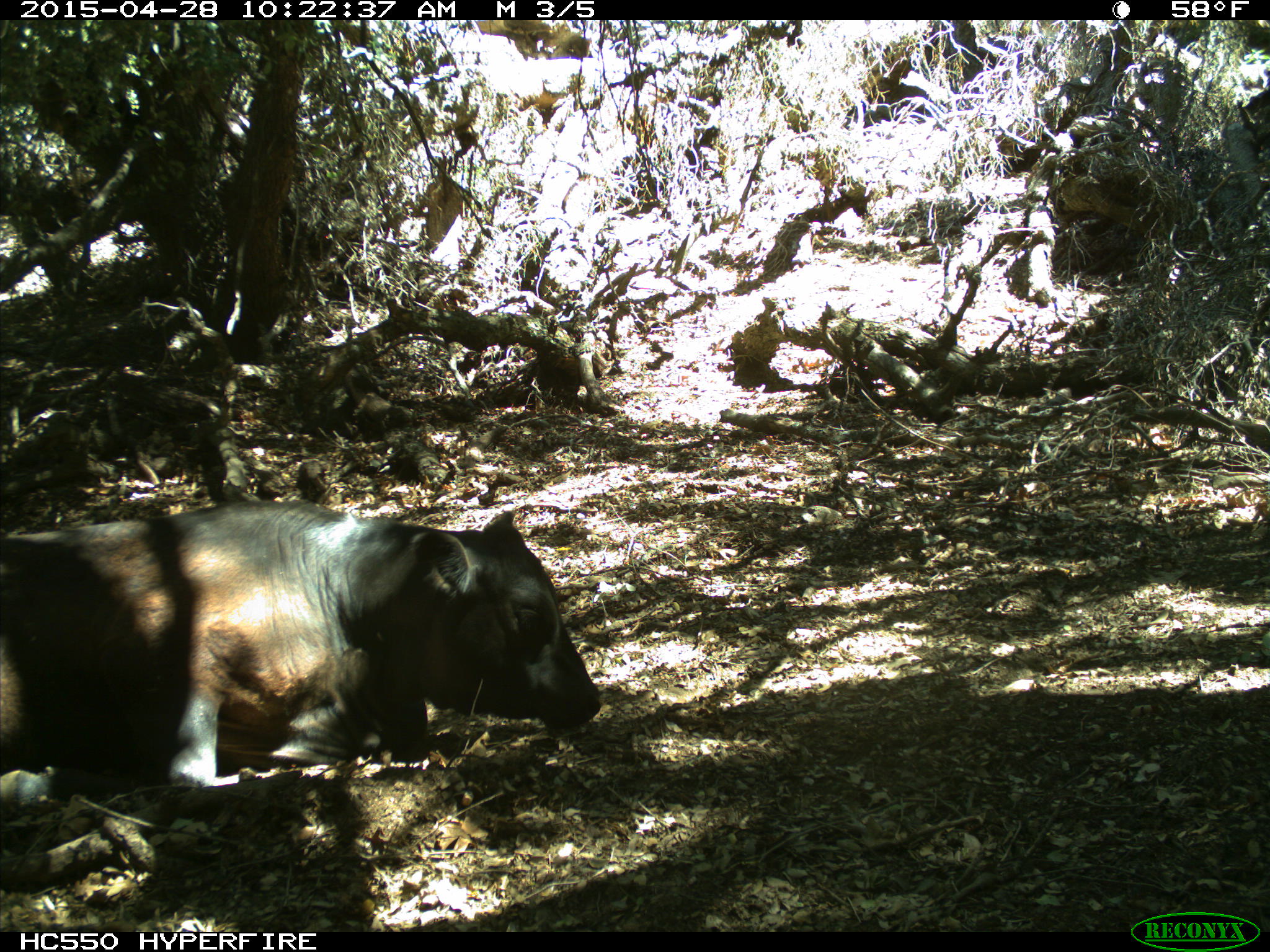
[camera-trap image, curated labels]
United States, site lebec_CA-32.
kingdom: Animalia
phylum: Chordata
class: Mammalia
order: Artiodactyla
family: Bovidae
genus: Bos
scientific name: Bos taurus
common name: domestic cow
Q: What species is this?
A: Bos taurus (domestic cow).